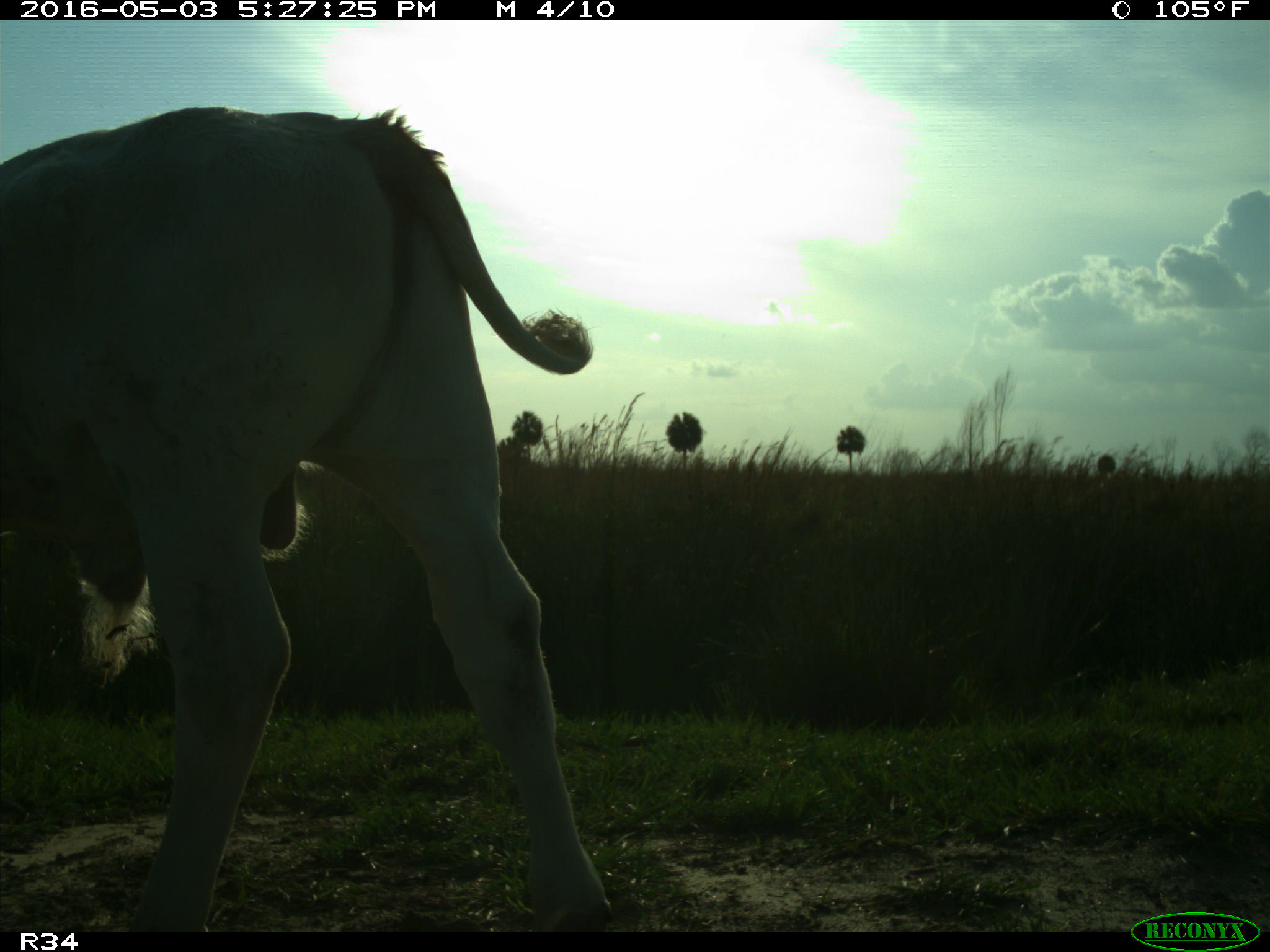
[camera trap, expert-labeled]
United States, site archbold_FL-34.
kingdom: Animalia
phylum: Chordata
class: Mammalia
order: Artiodactyla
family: Bovidae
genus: Bos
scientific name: Bos taurus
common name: domestic cow